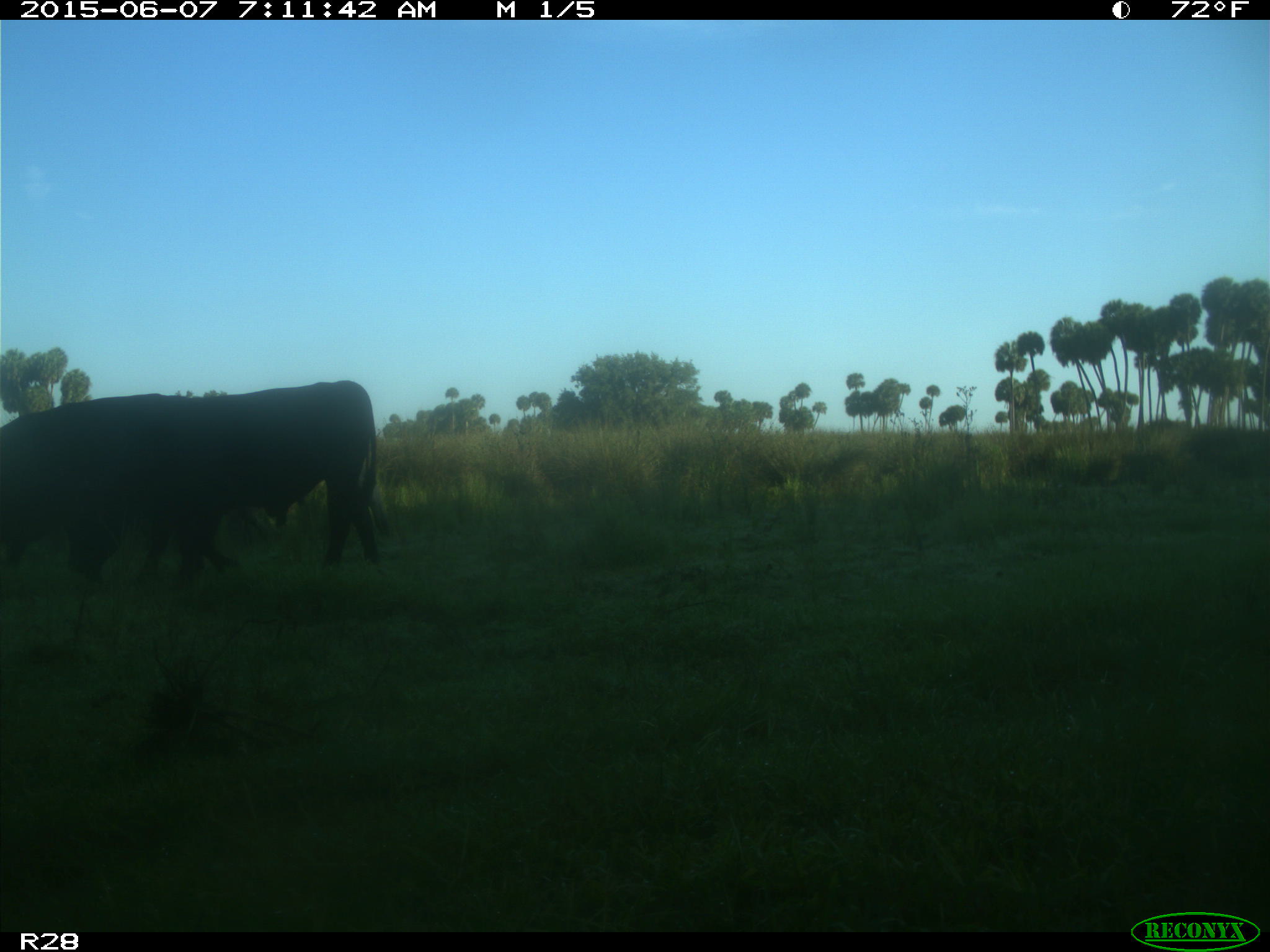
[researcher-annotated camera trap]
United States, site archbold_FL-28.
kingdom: Animalia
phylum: Chordata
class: Mammalia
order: Artiodactyla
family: Bovidae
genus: Bos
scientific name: Bos taurus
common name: domestic cow